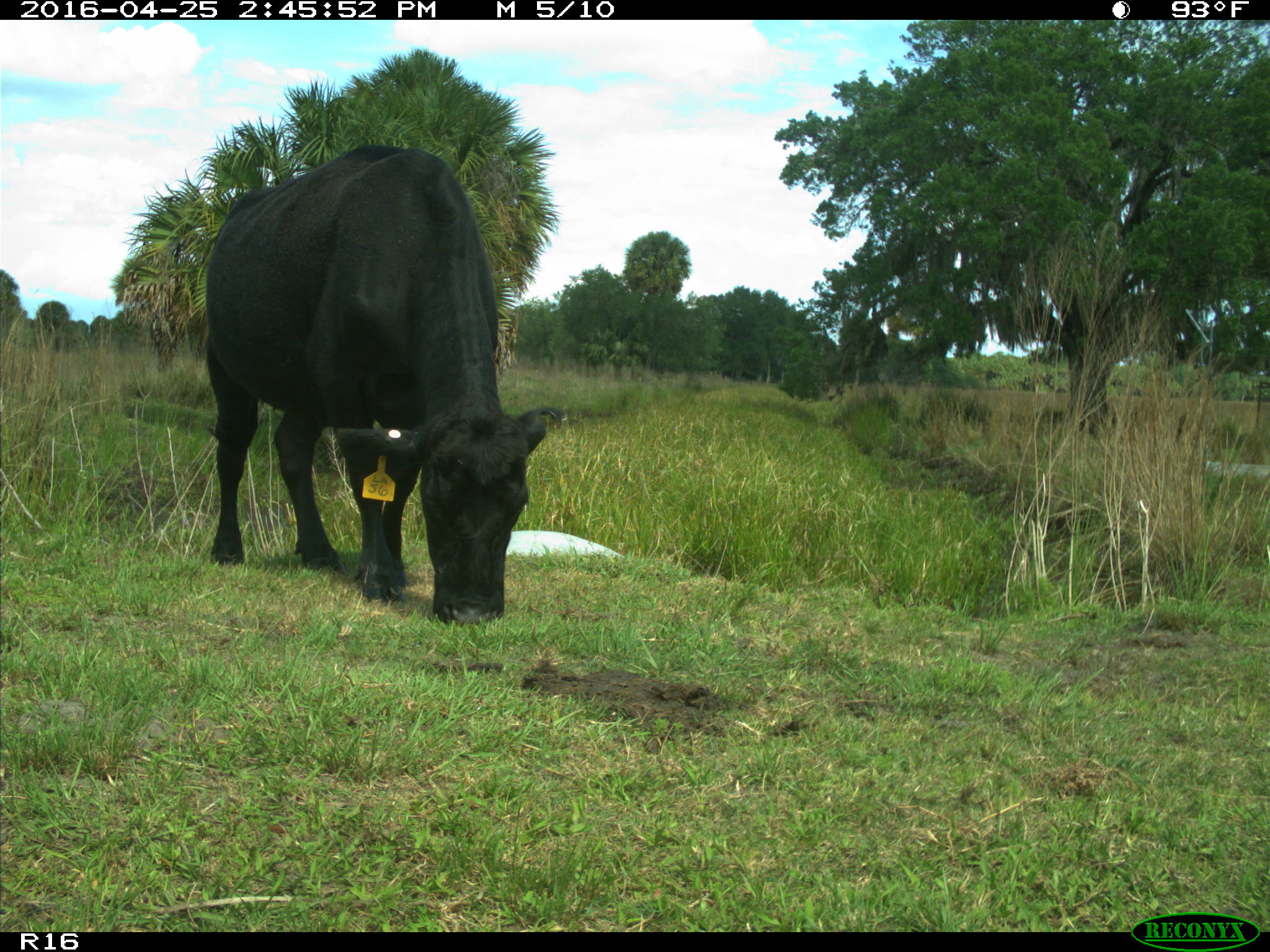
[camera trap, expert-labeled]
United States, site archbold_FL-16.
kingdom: Animalia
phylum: Chordata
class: Mammalia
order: Artiodactyla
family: Bovidae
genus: Bos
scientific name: Bos taurus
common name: domestic cow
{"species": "Bos taurus (domestic cow)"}